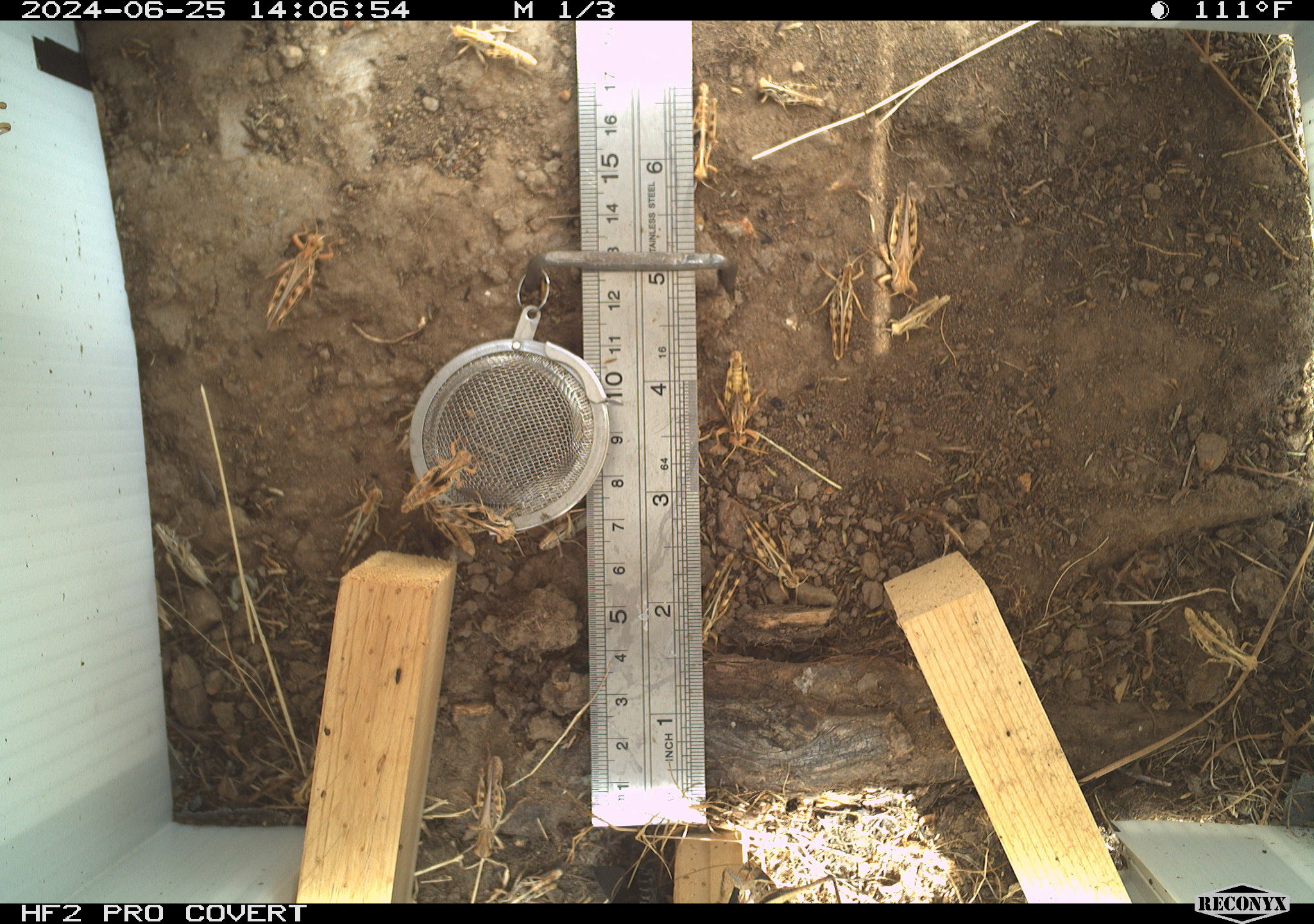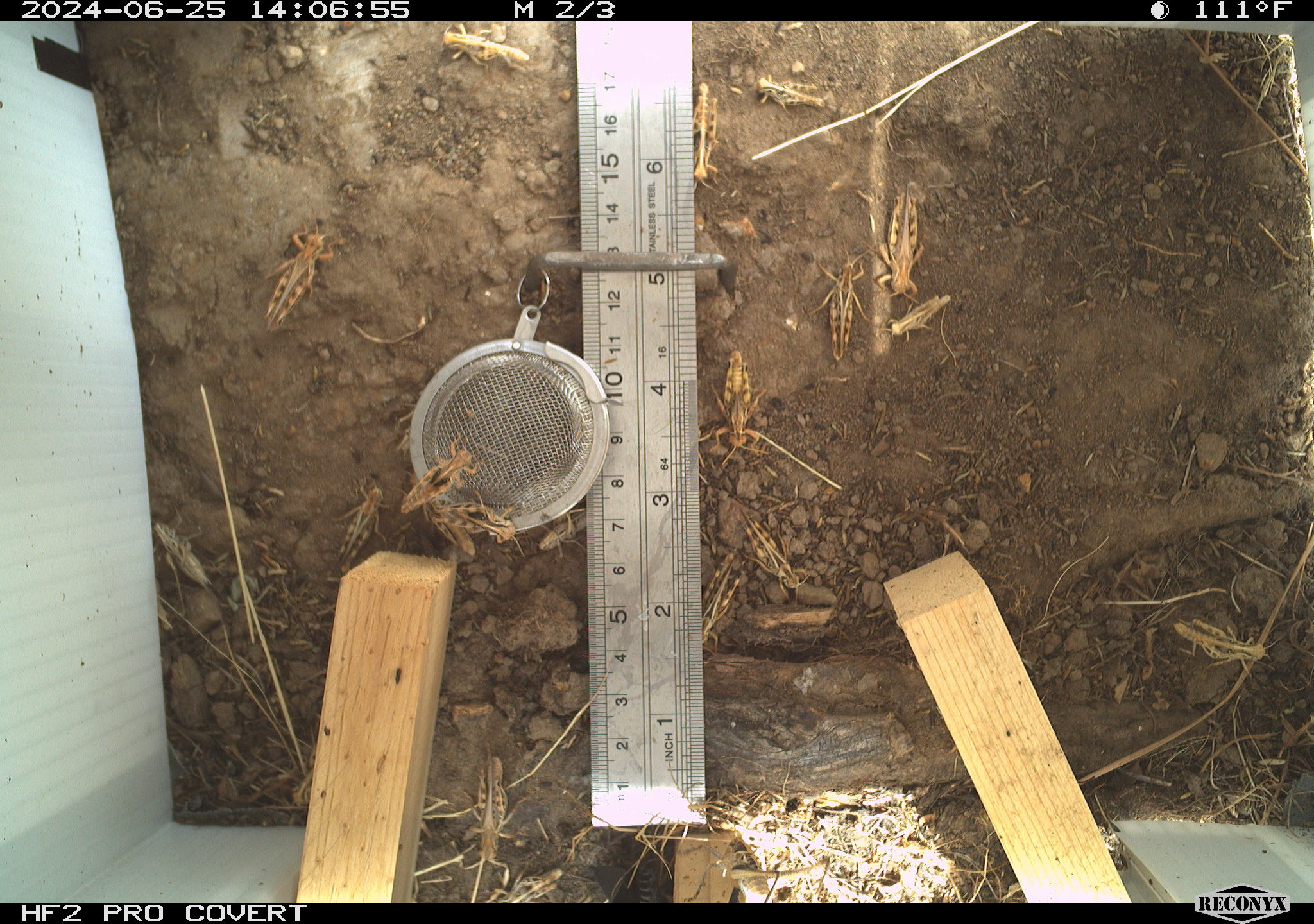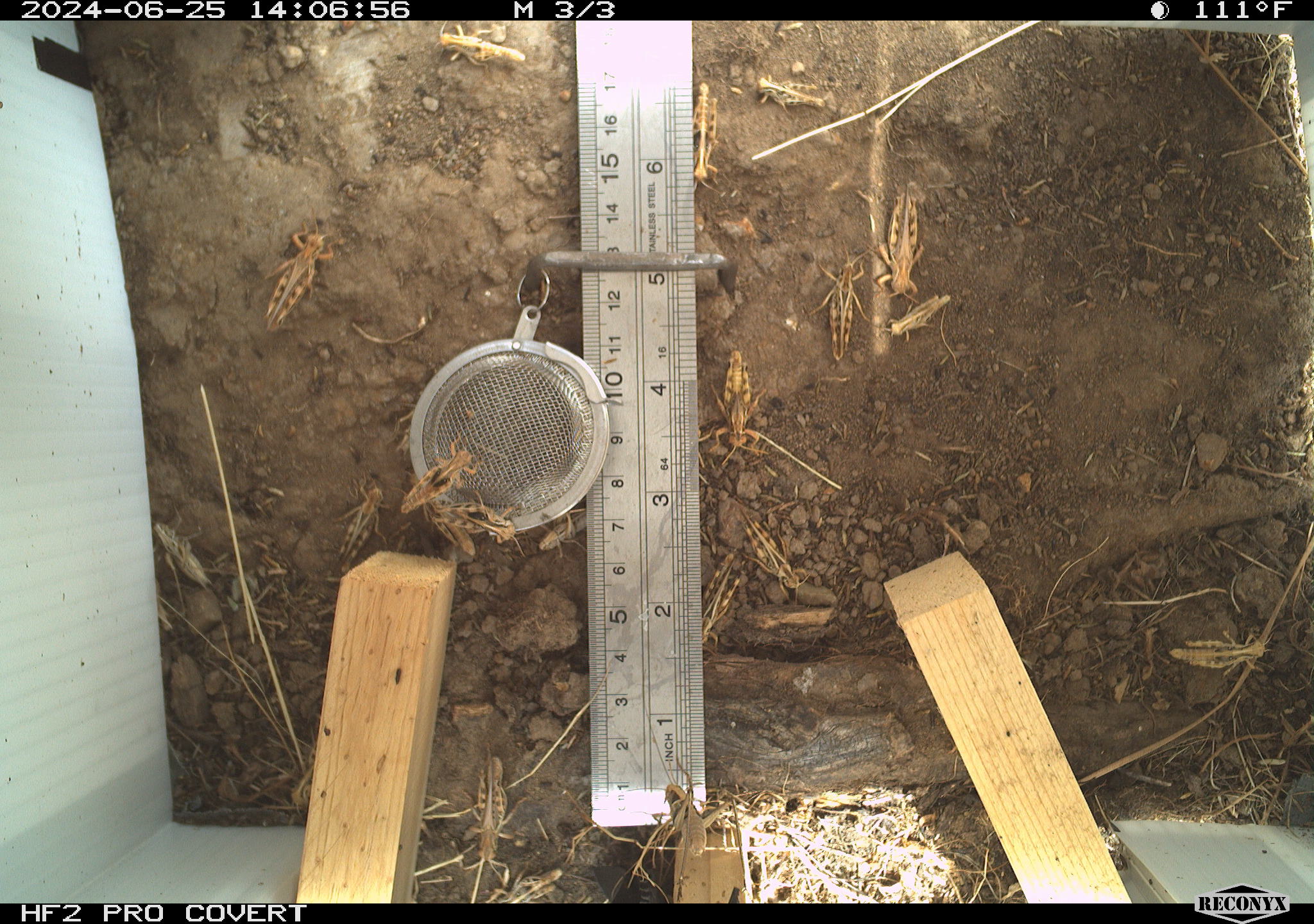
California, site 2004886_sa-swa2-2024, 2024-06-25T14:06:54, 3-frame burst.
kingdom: Animalia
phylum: Arthropoda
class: Insecta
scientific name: Insecta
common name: insect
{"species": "insect (Insecta)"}